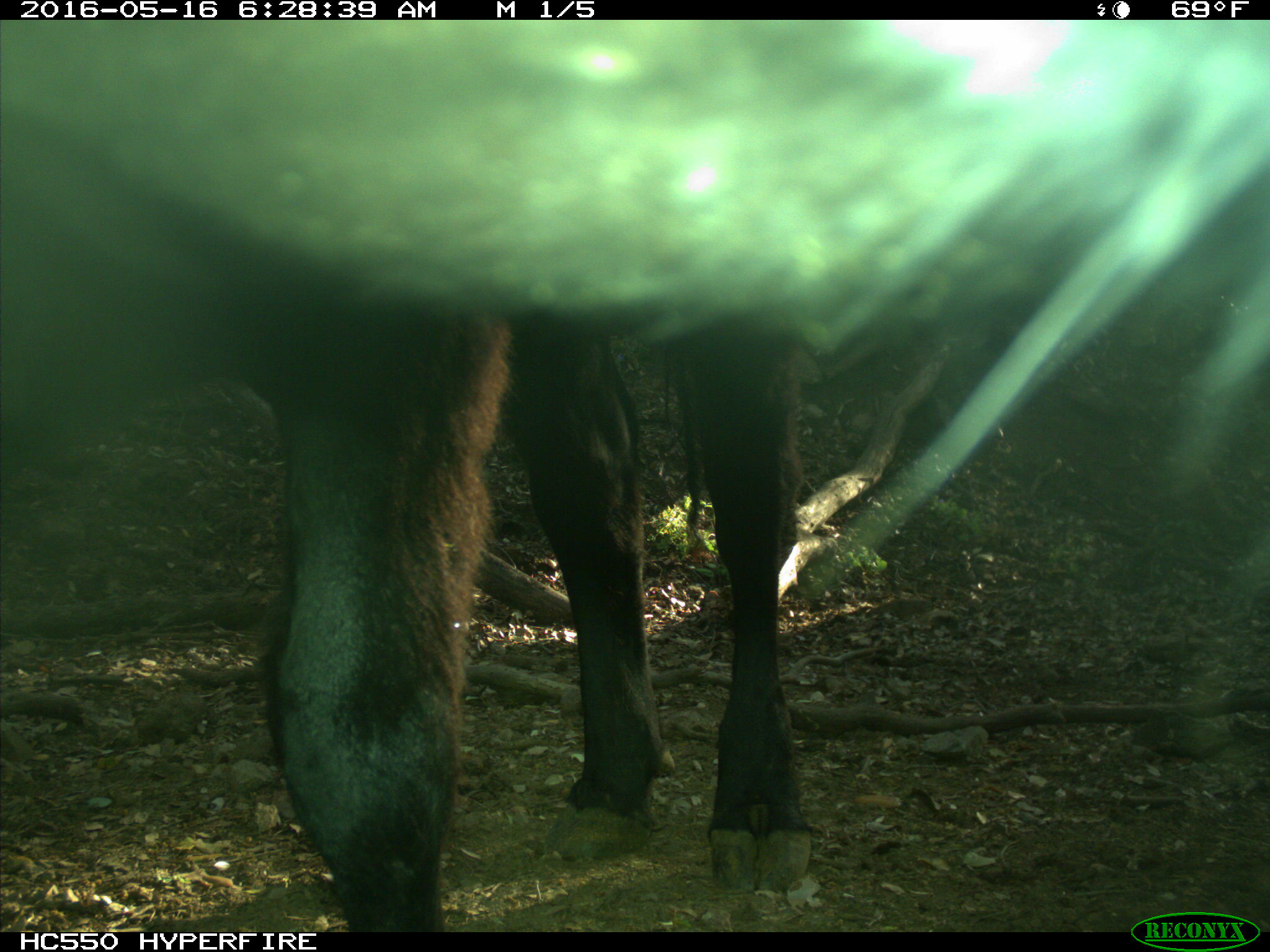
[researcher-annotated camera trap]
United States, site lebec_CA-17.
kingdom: Animalia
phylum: Chordata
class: Mammalia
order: Artiodactyla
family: Bovidae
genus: Bos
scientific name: Bos taurus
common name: domestic cow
Bos taurus (domestic cow).